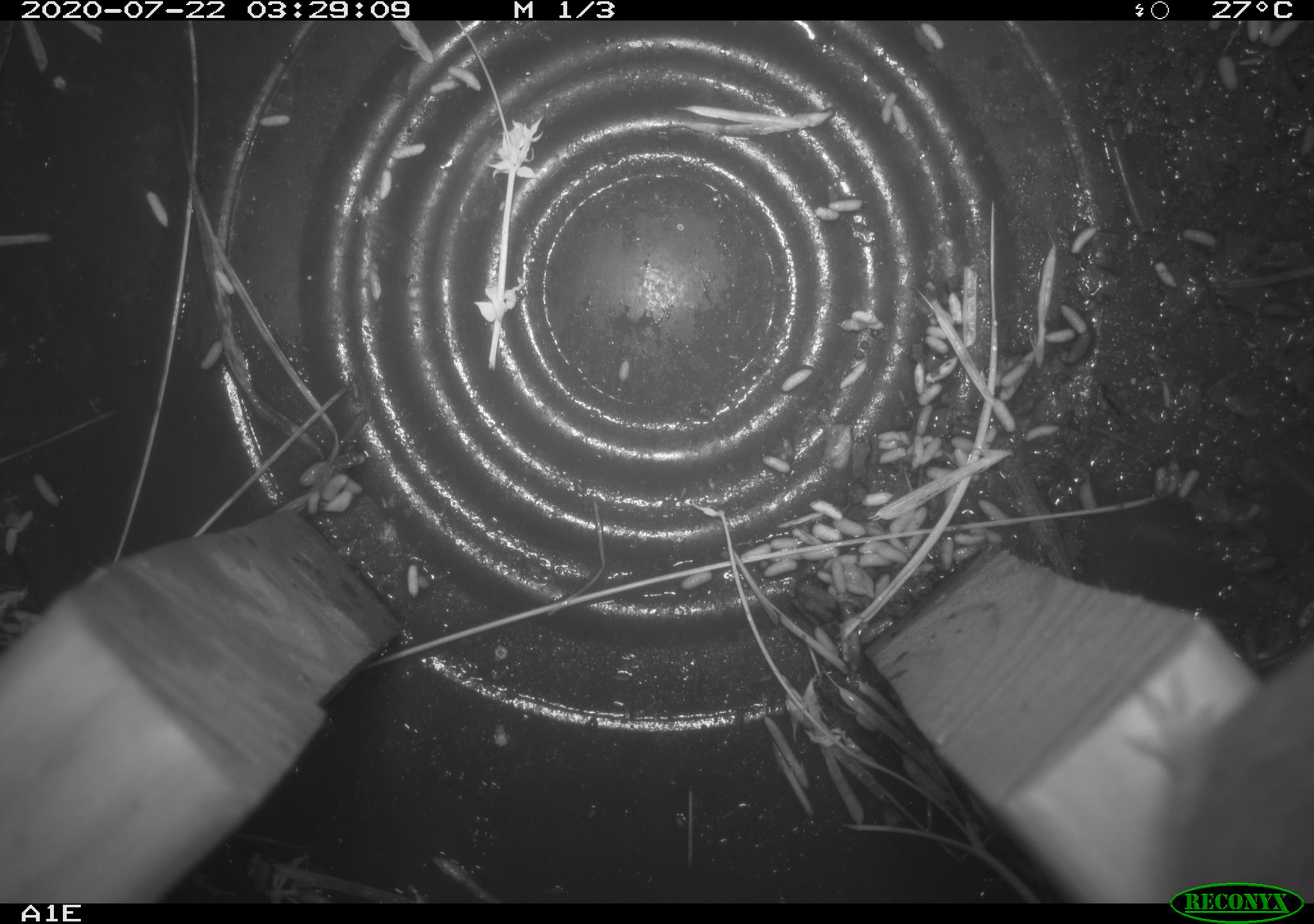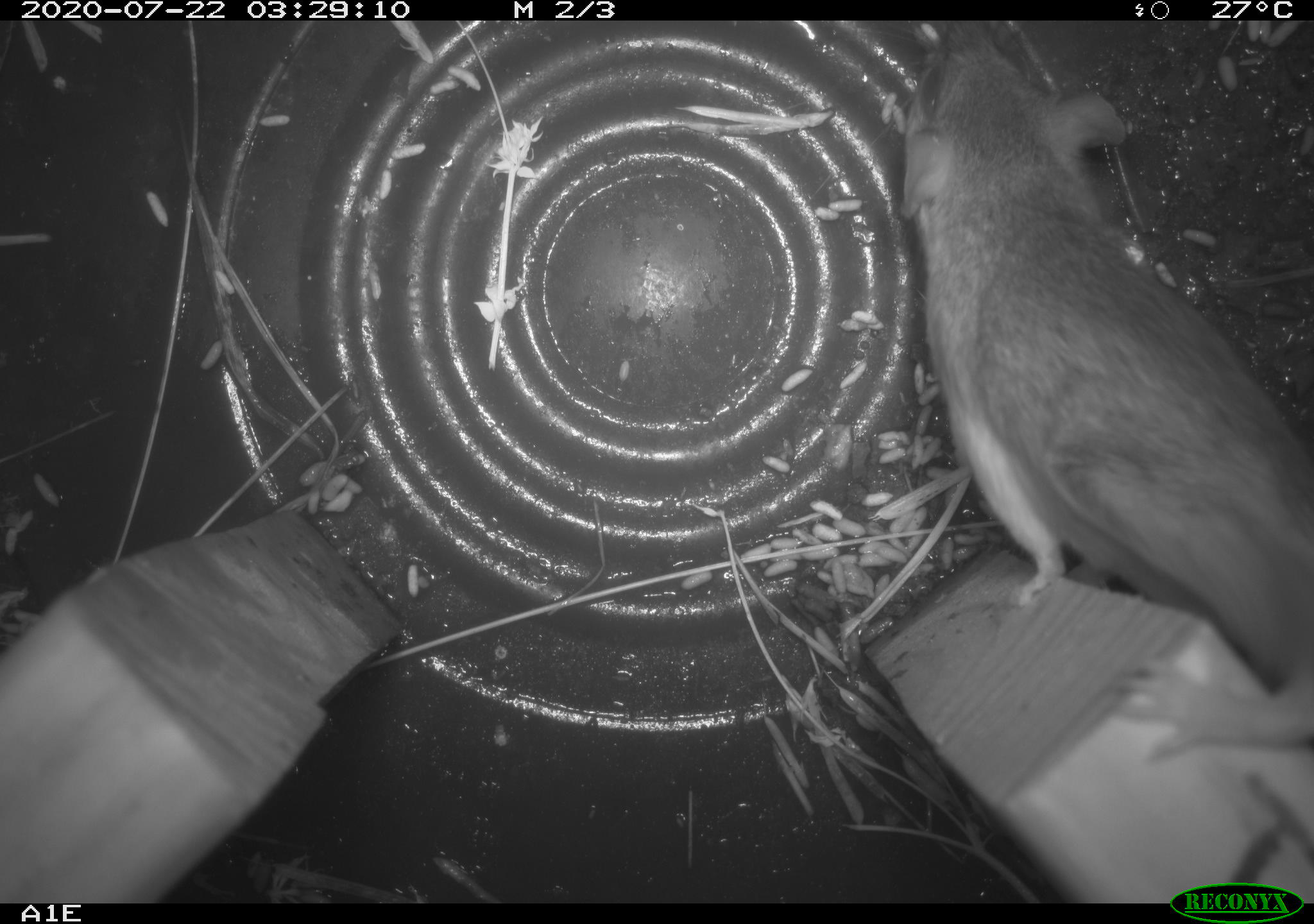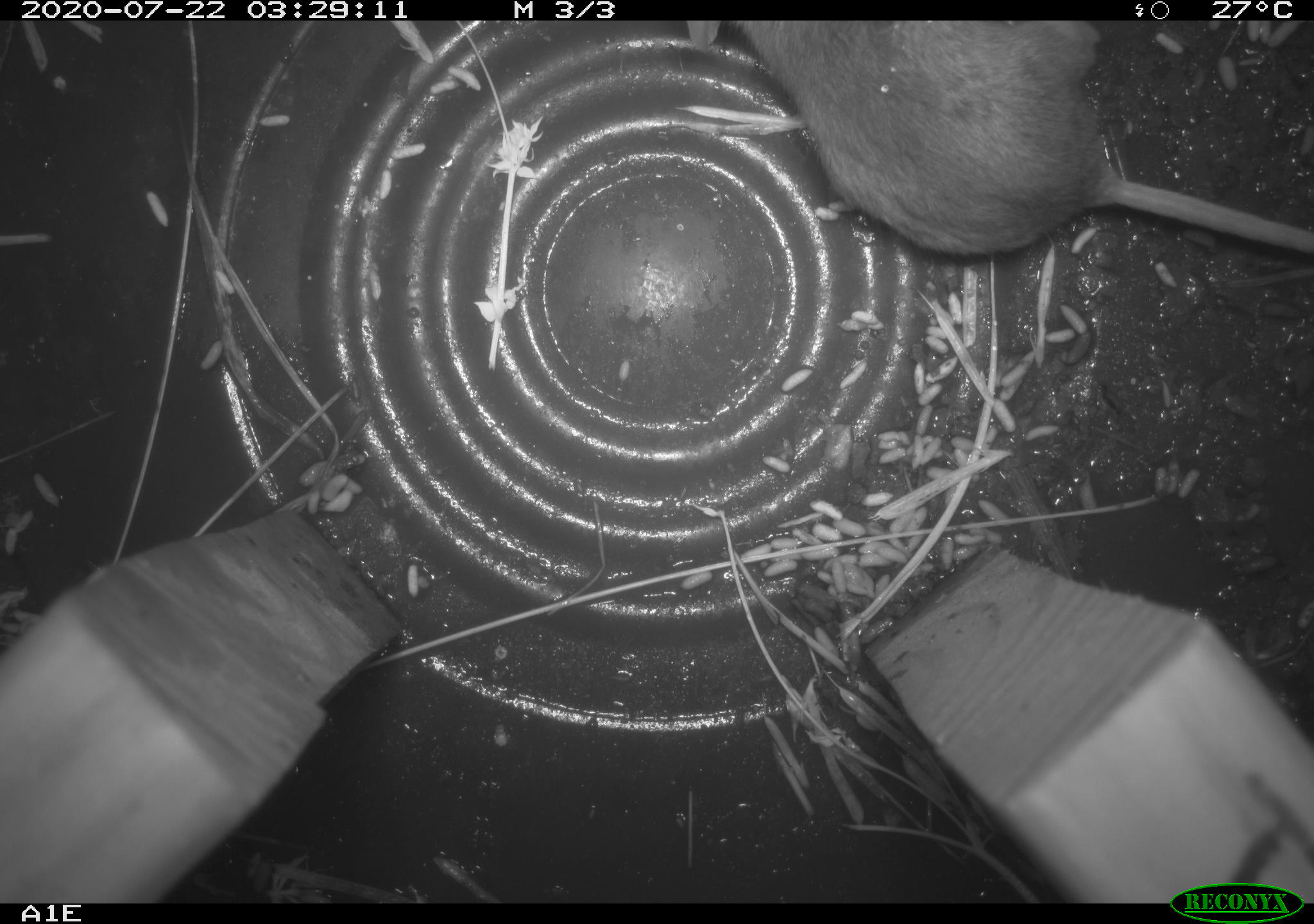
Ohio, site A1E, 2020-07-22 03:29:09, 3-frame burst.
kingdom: Animalia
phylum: Chordata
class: Mammalia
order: Rodentia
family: Cricetidae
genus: Peromyscus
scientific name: Peromyscus leucopus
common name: white-footed mouse